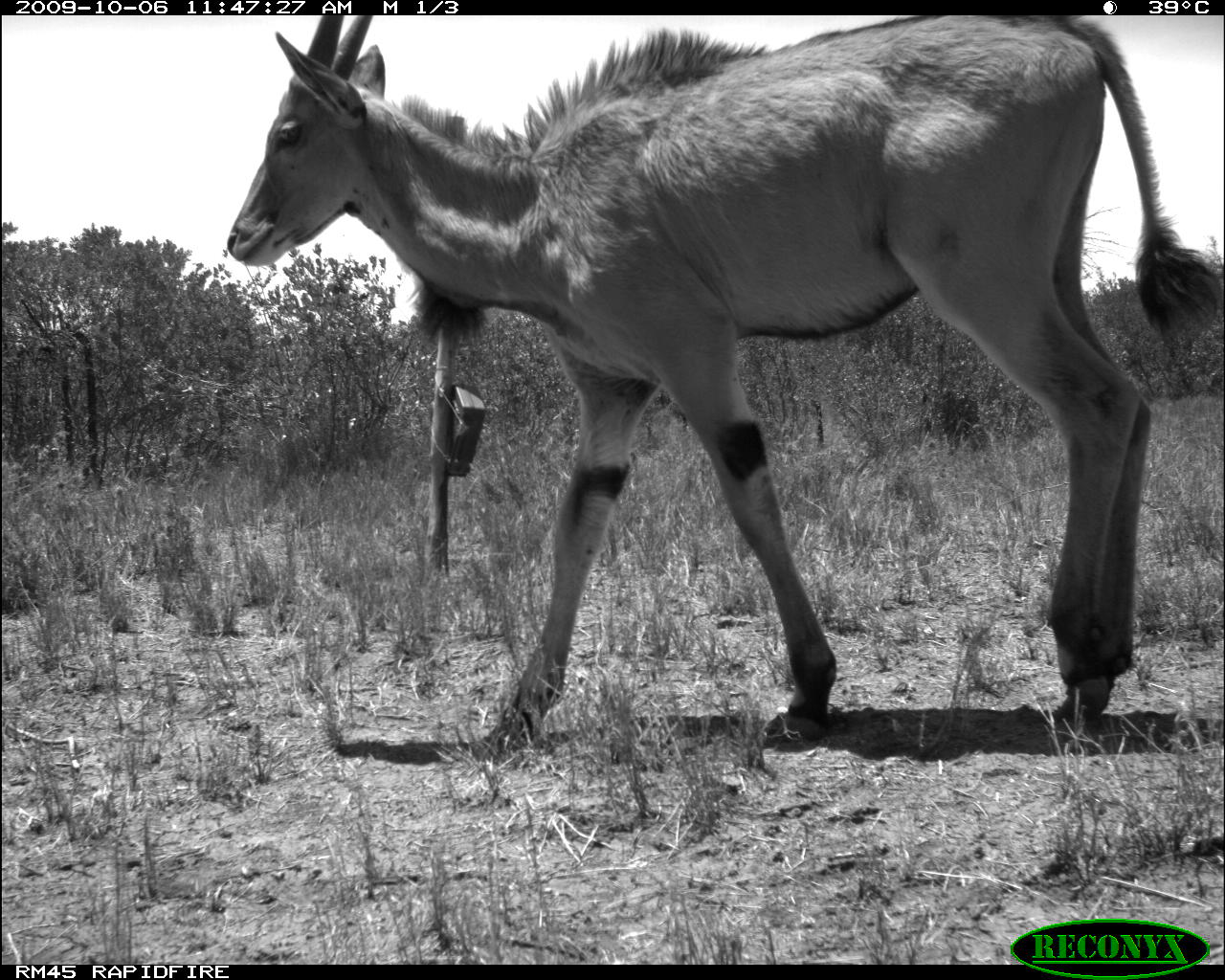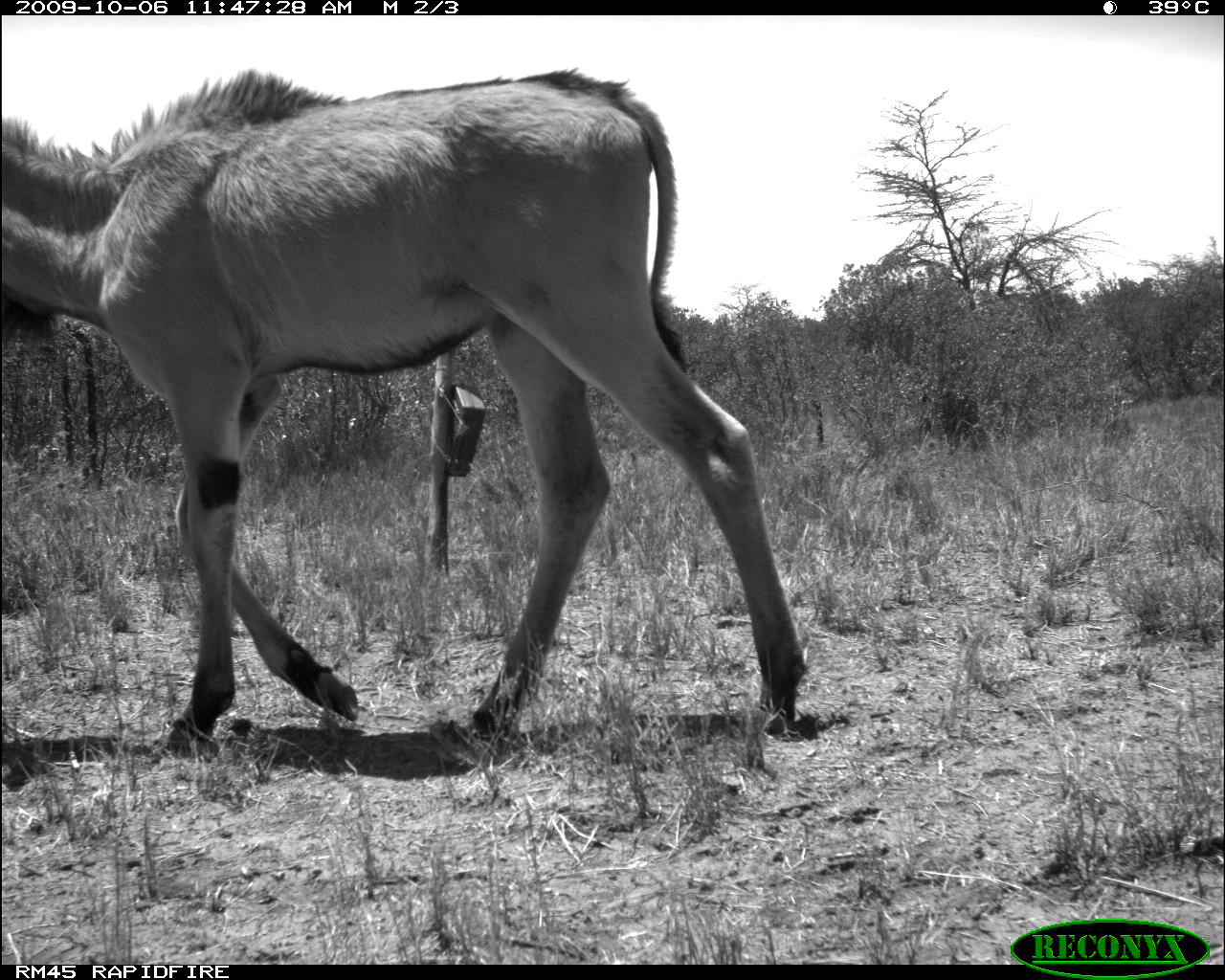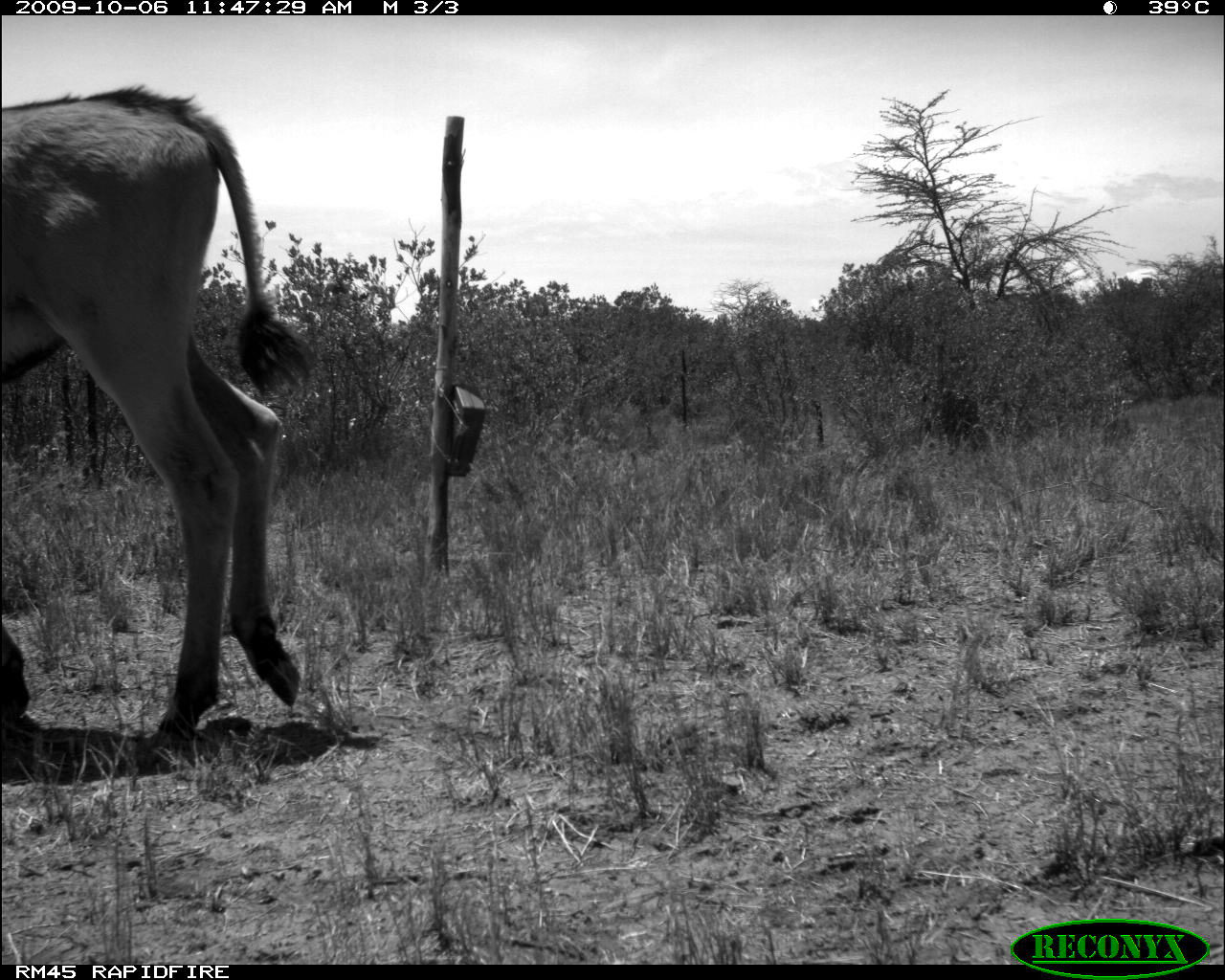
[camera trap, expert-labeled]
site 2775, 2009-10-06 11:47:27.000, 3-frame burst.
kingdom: Animalia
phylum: Chordata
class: Mammalia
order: Artiodactyla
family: Bovidae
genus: Tragelaphus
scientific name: Tragelaphus oryx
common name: eland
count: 1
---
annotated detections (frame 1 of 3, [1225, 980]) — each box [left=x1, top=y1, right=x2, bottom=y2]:
tragelaphus oryx: [left=225, top=15, right=1222, bottom=763]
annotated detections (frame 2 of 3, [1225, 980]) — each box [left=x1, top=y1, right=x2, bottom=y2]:
tragelaphus oryx: [left=0, top=69, right=810, bottom=748]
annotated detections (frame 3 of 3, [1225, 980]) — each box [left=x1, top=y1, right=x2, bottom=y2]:
tragelaphus oryx: [left=0, top=82, right=319, bottom=758]